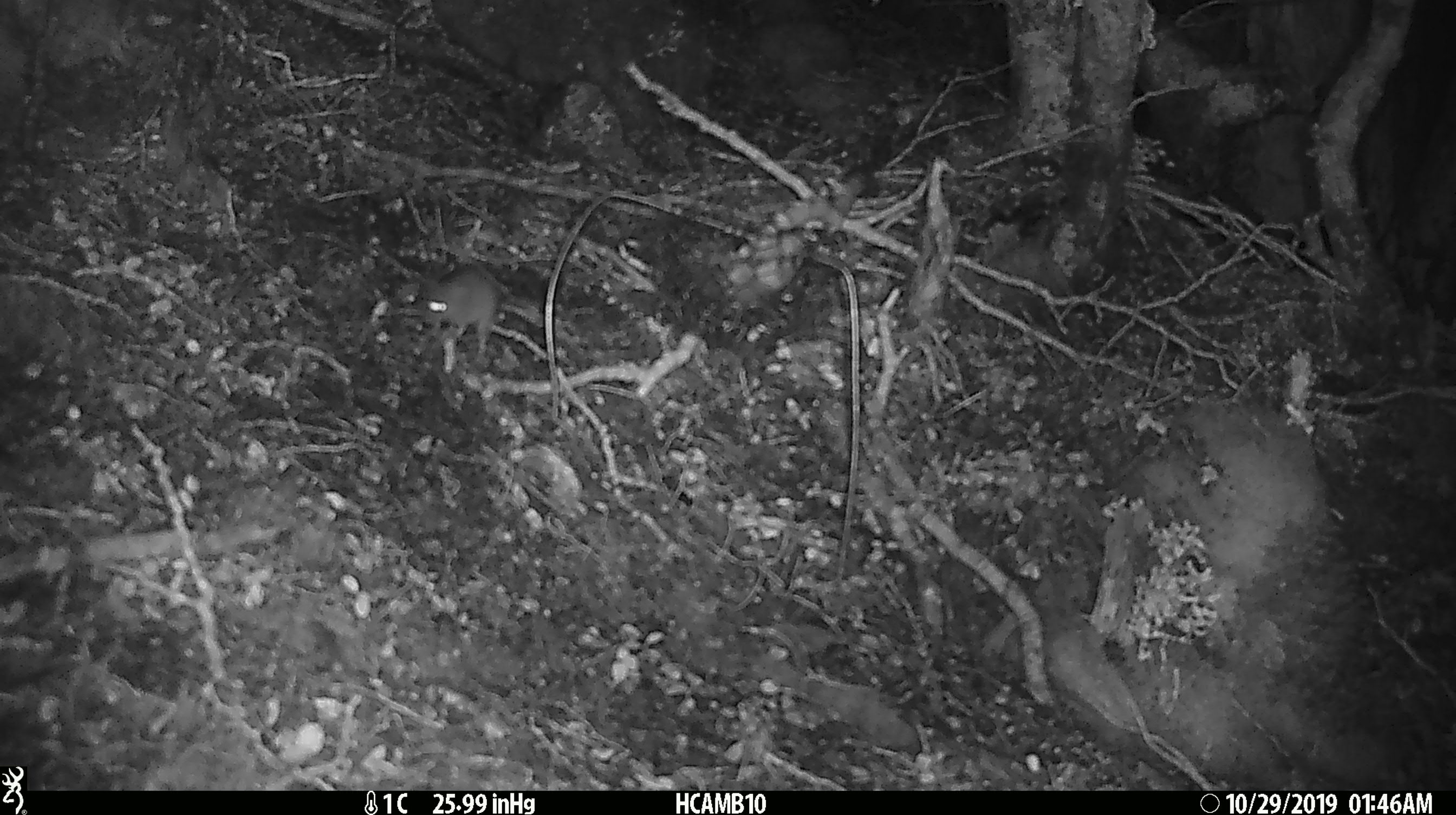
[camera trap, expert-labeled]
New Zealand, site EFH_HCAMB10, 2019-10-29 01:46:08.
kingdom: Animalia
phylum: Chordata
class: Mammalia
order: Rodentia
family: Muridae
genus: Mus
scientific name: Mus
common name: mouse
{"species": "mouse (Mus)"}